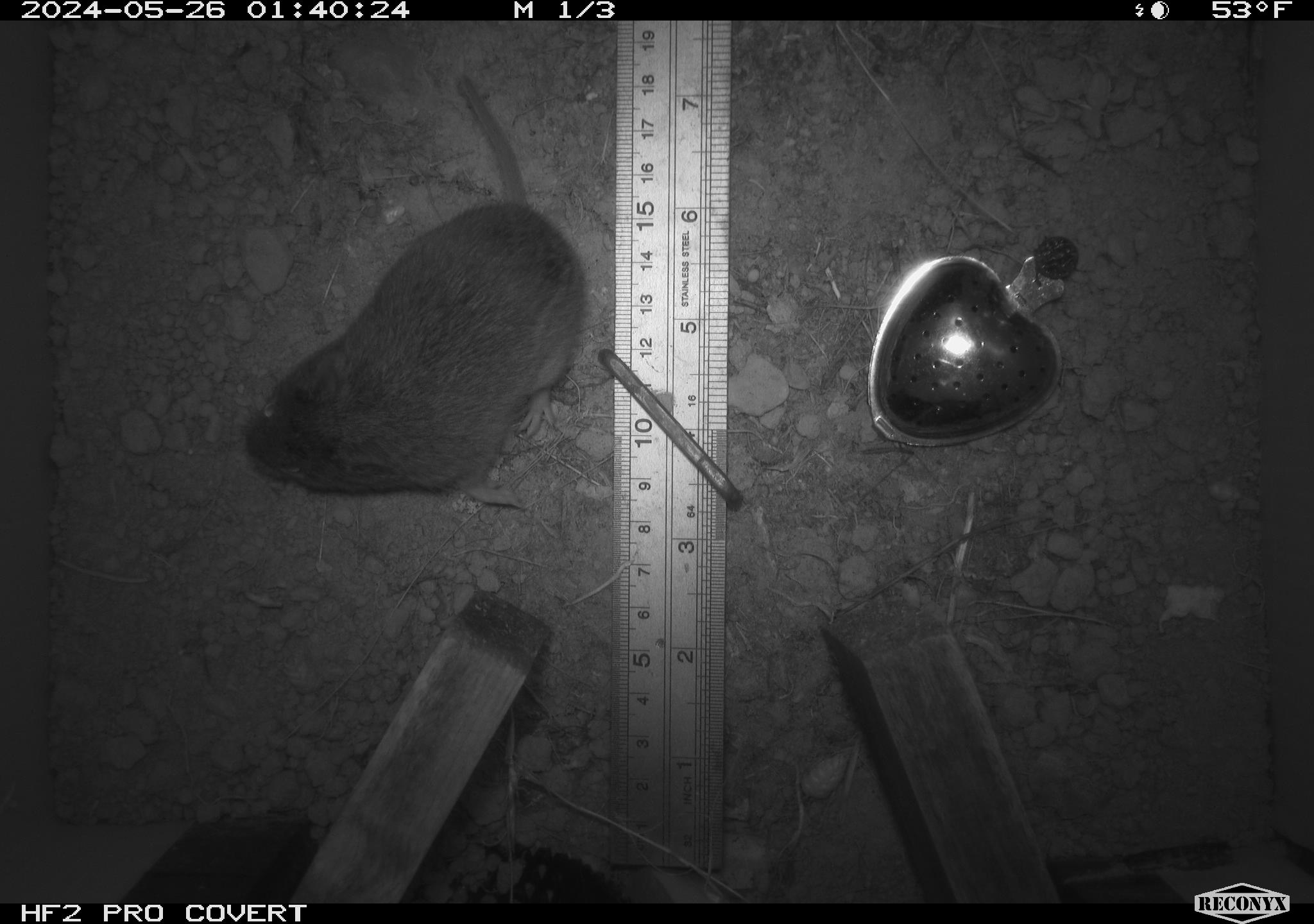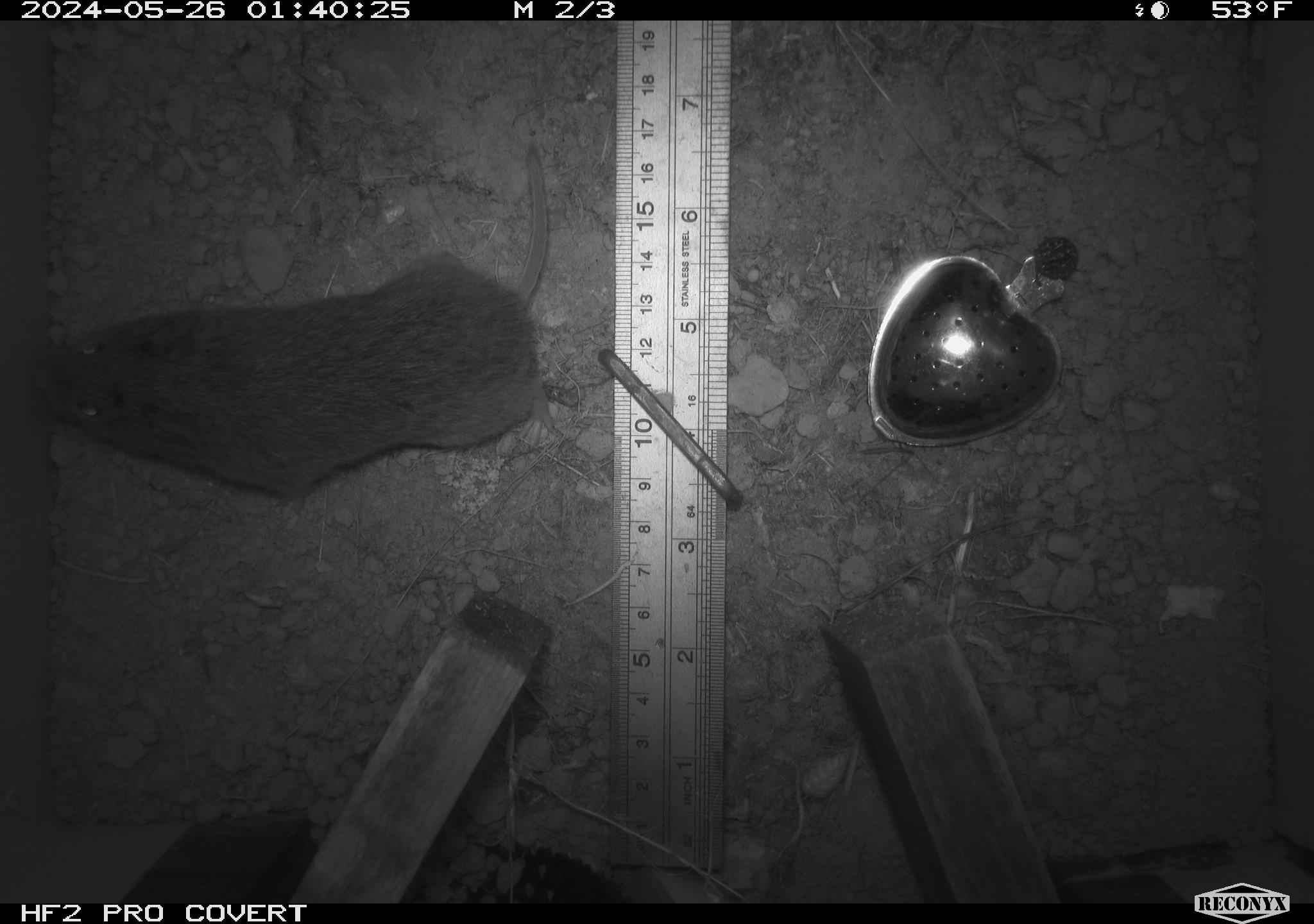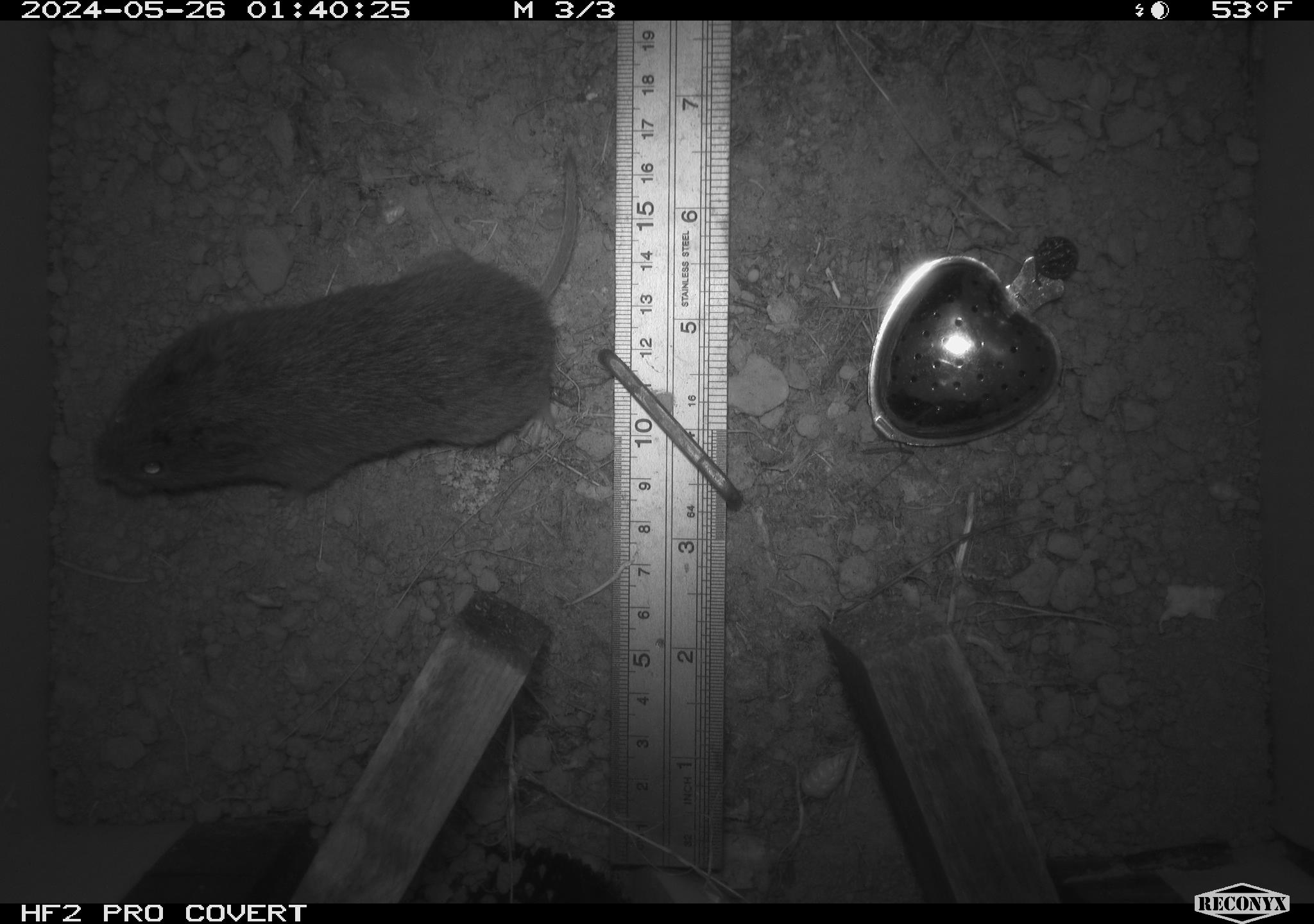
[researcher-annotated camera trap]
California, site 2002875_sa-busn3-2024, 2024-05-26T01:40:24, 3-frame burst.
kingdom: Animalia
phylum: Chordata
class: Mammalia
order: Rodentia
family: Cricetidae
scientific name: Arvicolinae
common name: voles, lemmings, and muskrats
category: arvicolinae subfamily